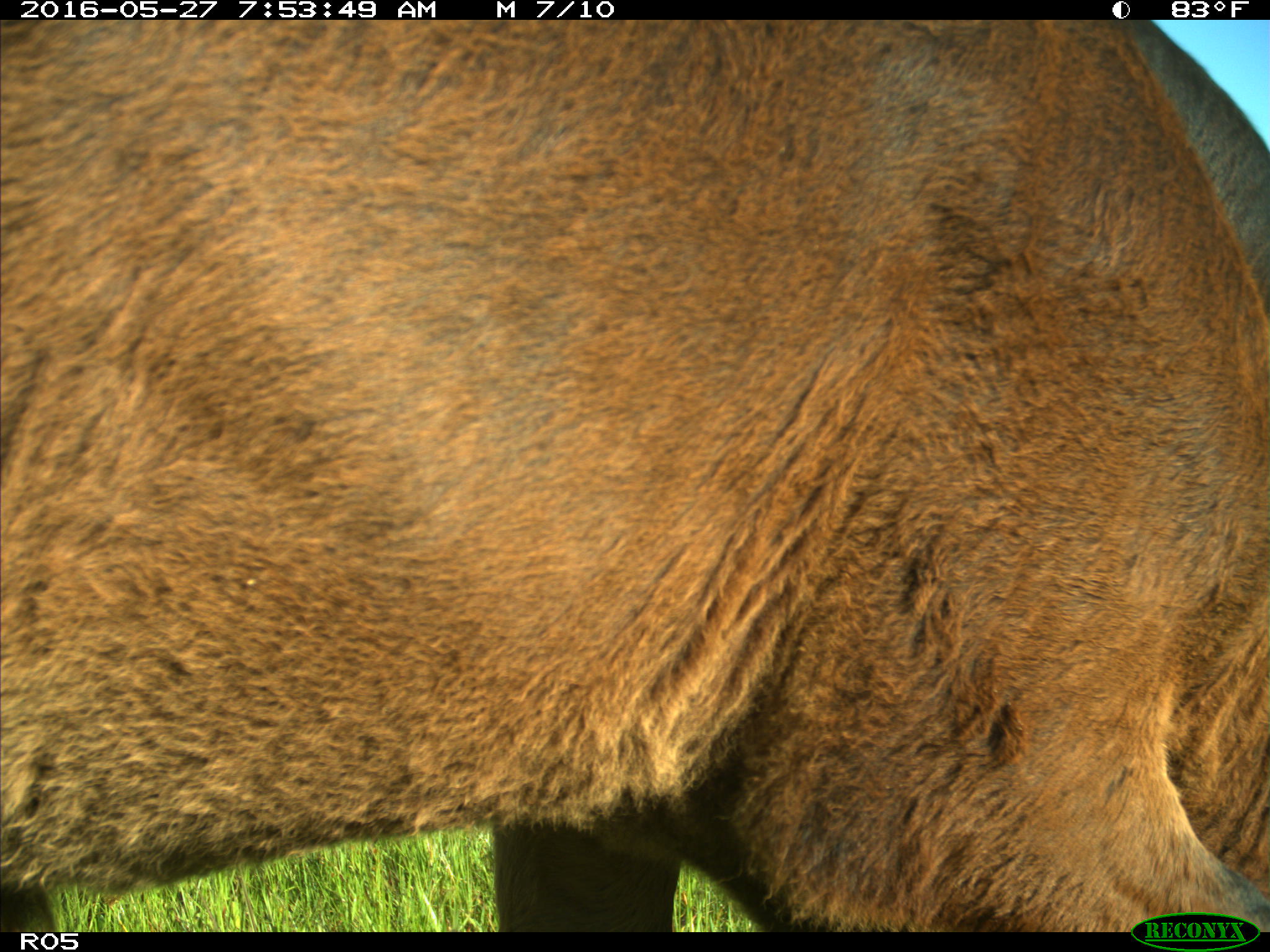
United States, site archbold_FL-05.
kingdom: Animalia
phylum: Chordata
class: Mammalia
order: Artiodactyla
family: Bovidae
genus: Bos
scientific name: Bos taurus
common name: domestic cow